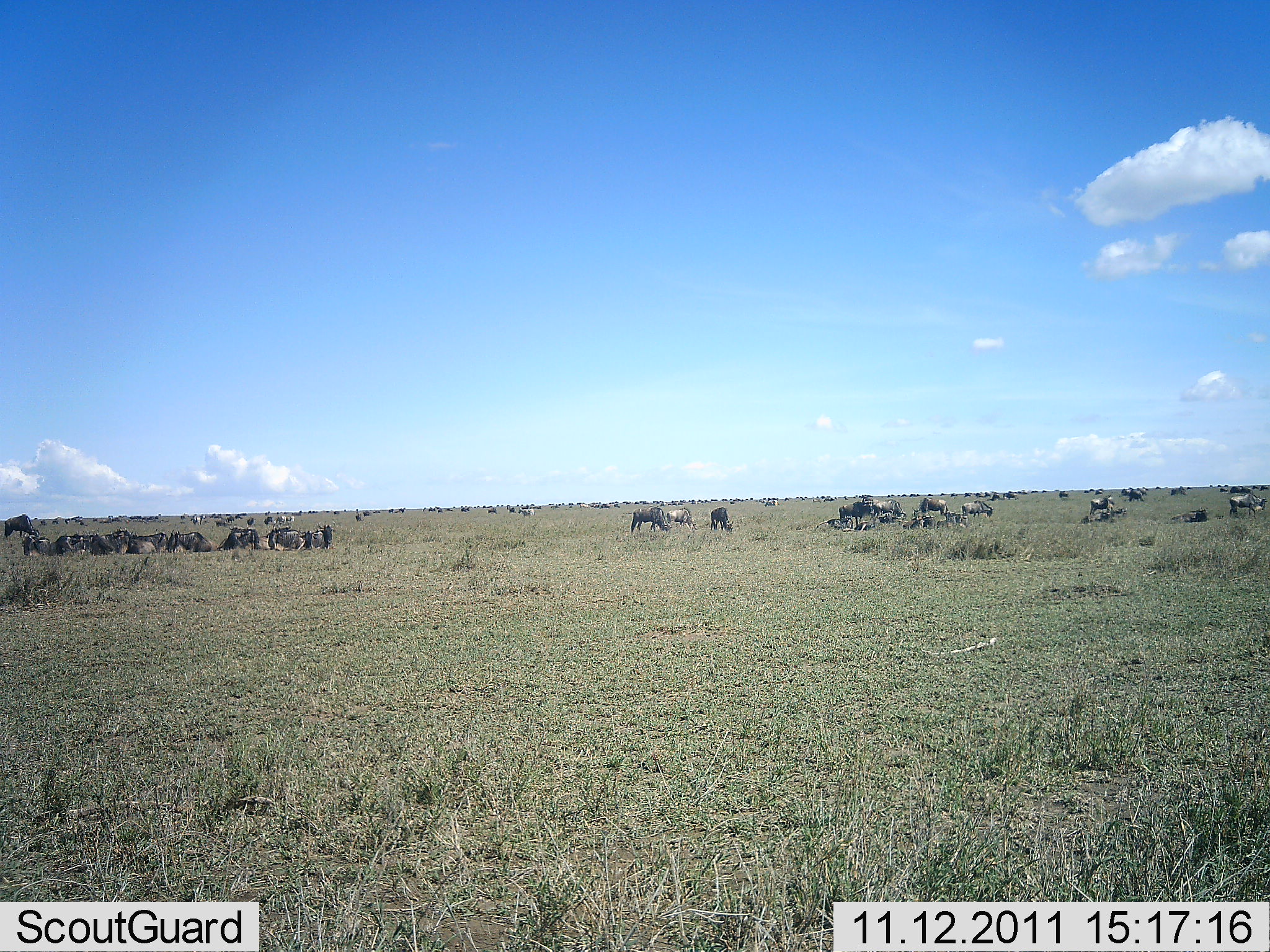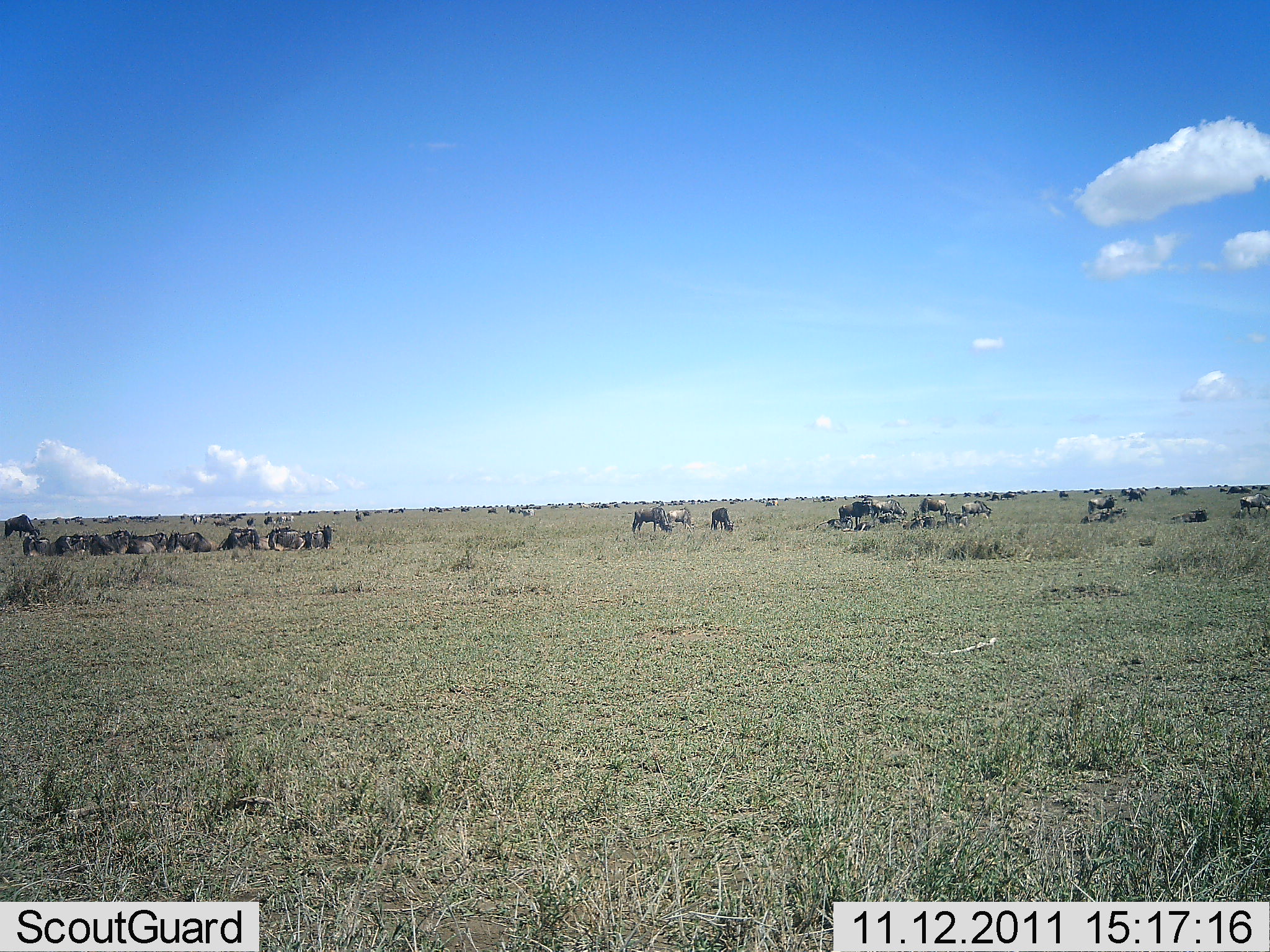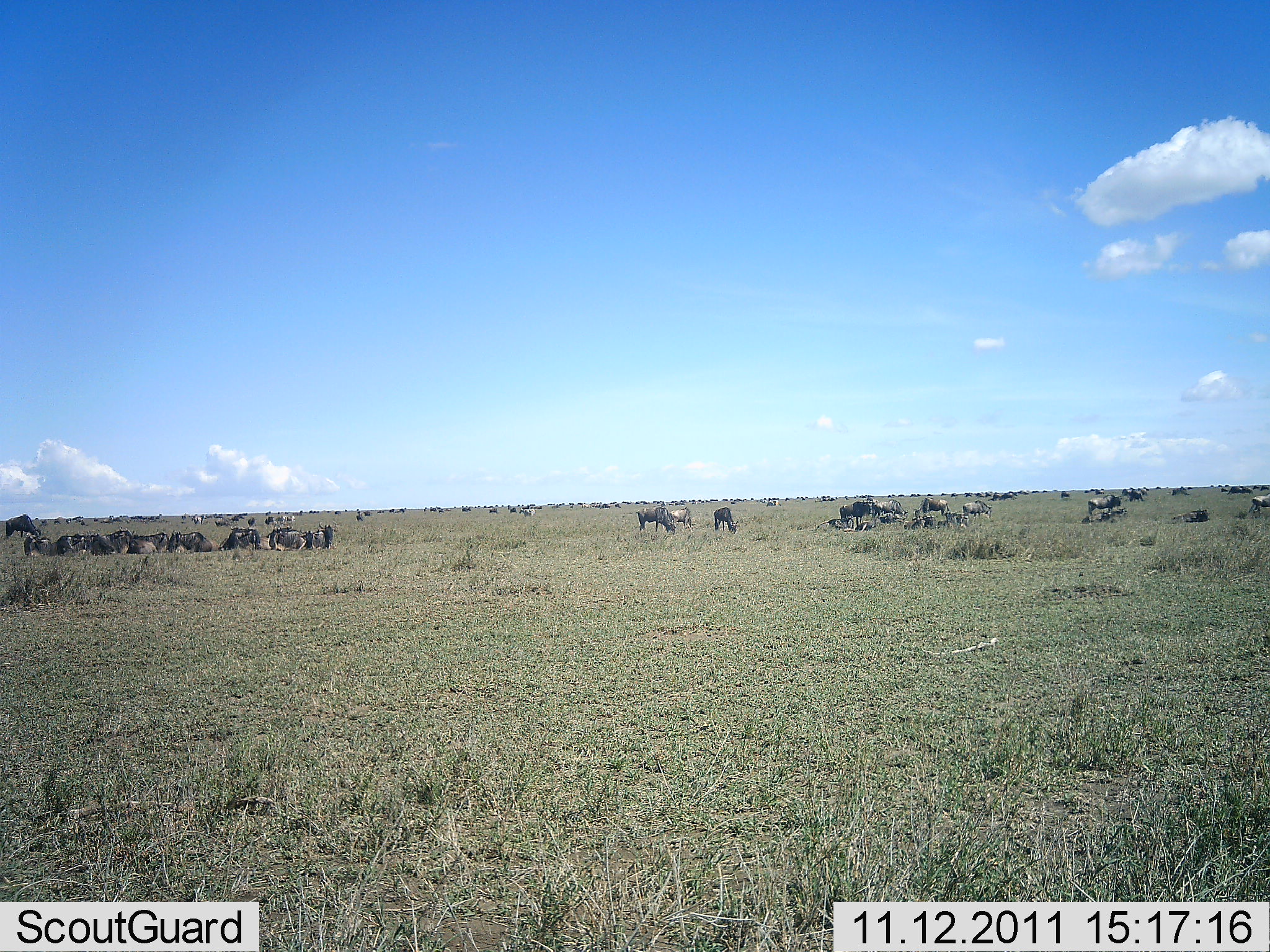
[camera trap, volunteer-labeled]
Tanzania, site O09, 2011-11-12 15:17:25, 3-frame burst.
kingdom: Animalia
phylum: Chordata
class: Mammalia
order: Artiodactyla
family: Bovidae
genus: Connochaetes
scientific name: Connochaetes taurinus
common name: blue wildebeest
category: wildebeest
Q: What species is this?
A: Wildebeest (blue wildebeest) (Connochaetes taurinus).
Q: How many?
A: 51+.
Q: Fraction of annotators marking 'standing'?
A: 53%.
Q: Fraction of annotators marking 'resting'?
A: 47%.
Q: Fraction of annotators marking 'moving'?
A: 33%.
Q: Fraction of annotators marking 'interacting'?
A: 13%.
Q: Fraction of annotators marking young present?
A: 7%.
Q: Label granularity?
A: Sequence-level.